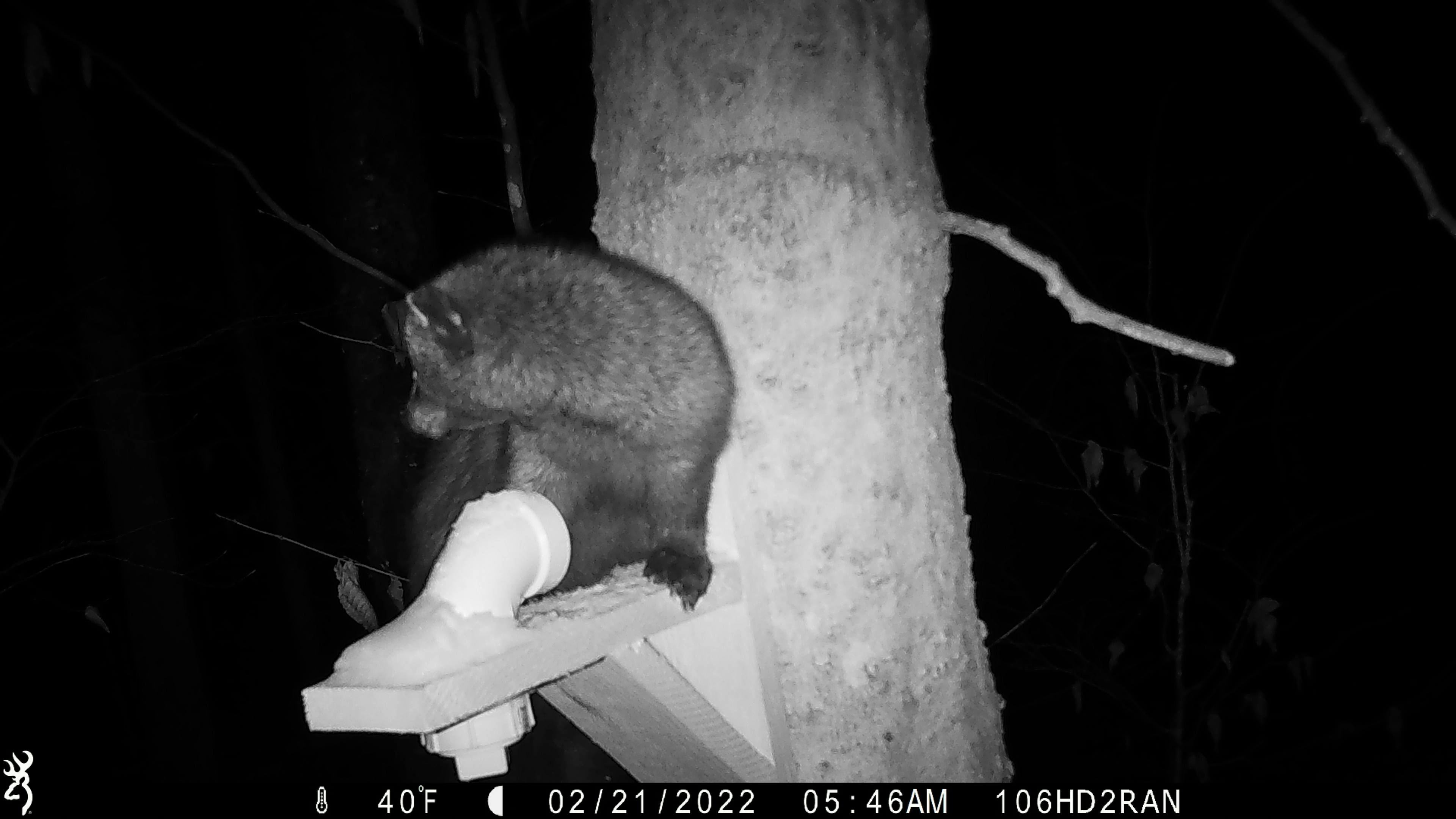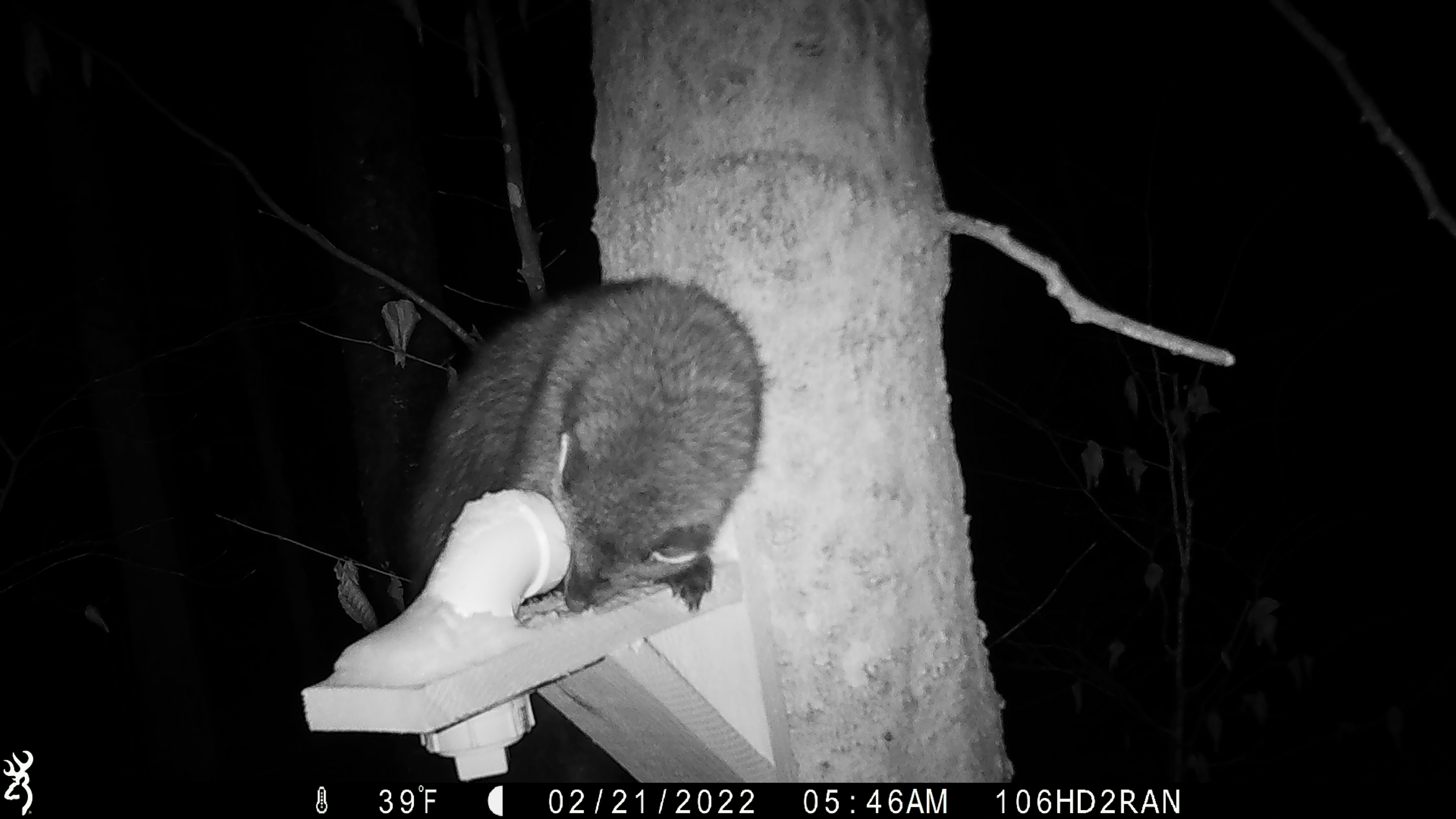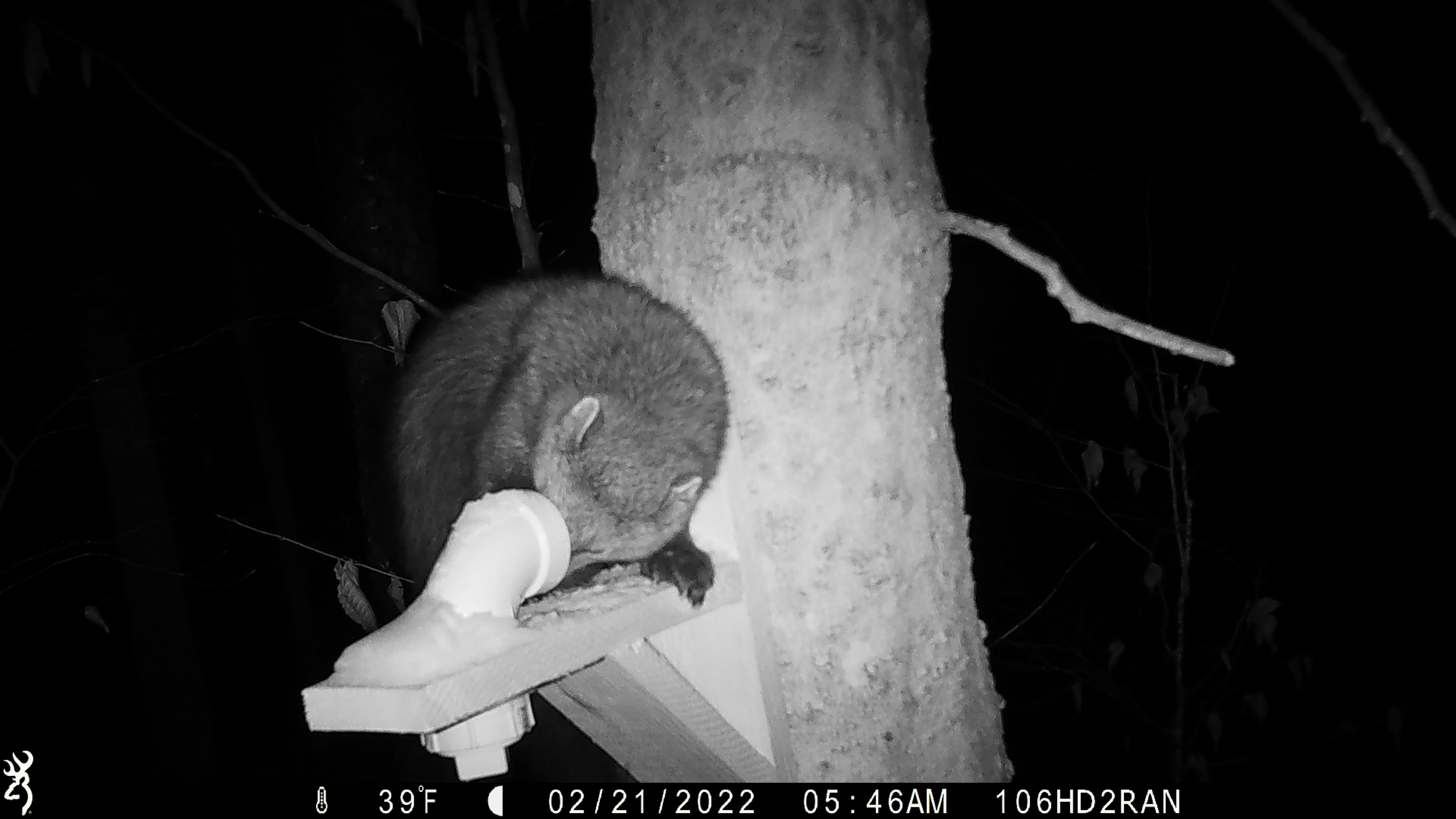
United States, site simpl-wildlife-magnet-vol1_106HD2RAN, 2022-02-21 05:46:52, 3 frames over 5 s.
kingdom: Animalia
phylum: Chordata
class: Mammalia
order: Carnivora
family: Mustelidae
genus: Pekania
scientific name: Pekania pennanti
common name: fisher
Fisher (Pekania pennanti).